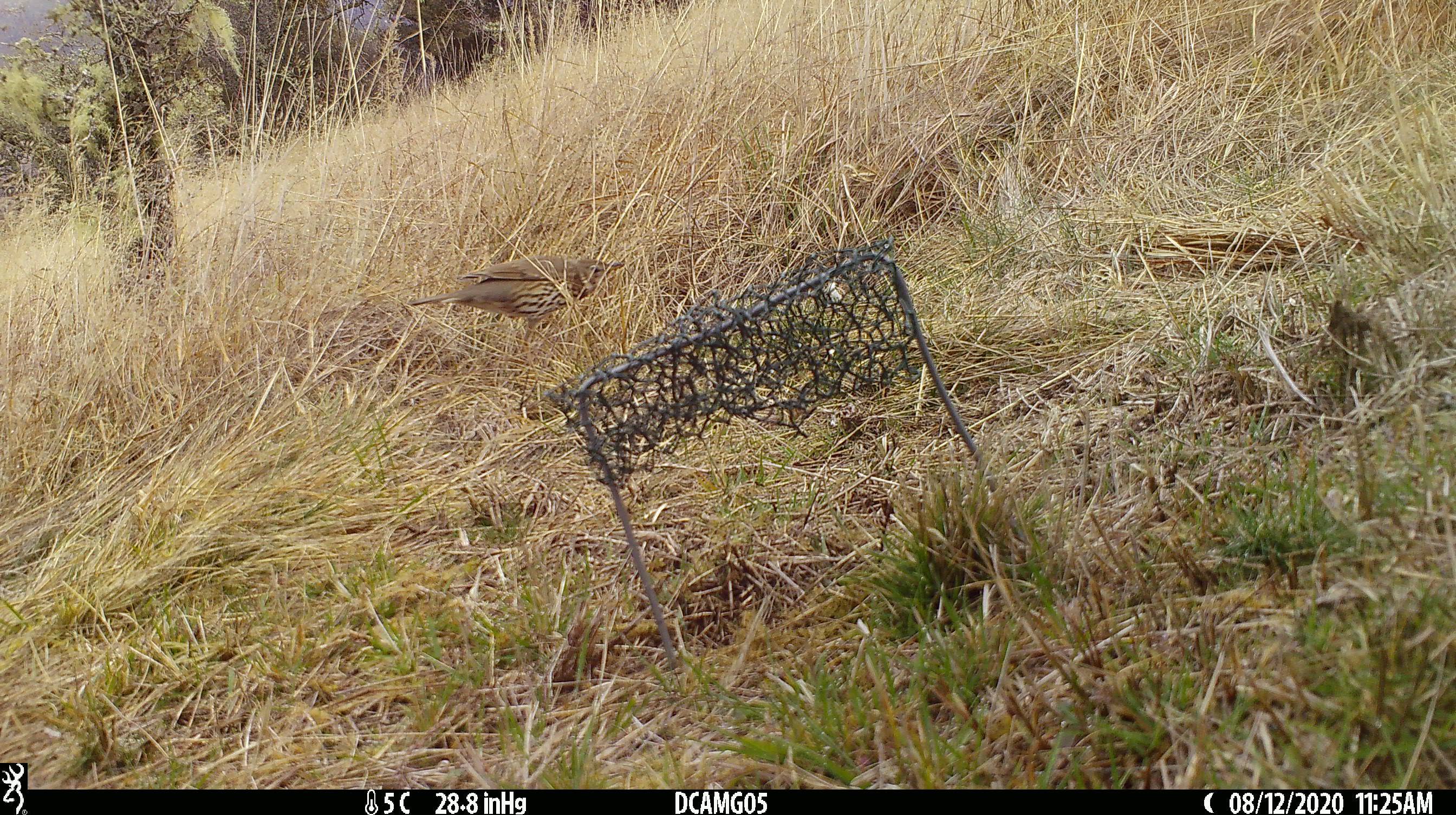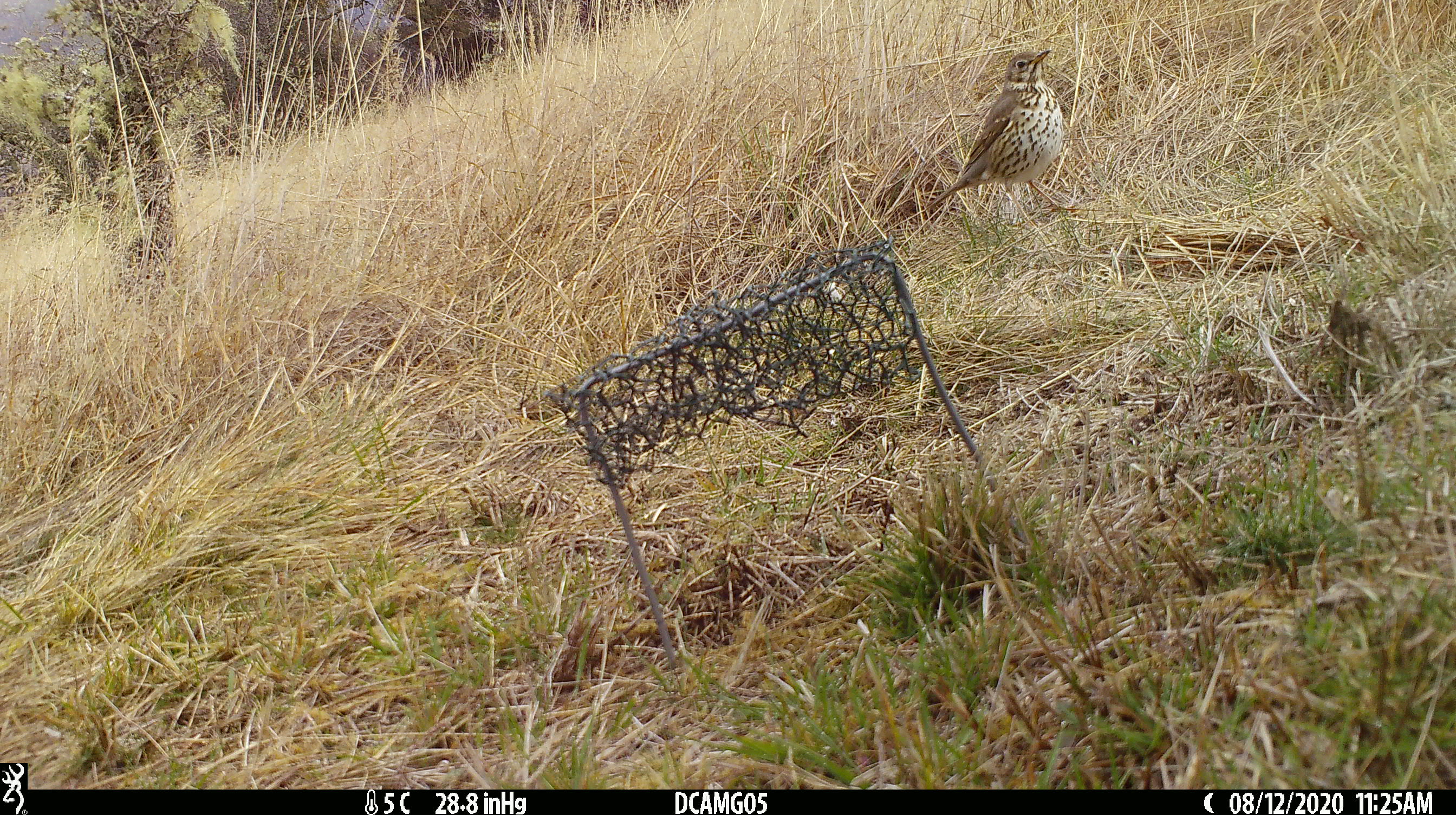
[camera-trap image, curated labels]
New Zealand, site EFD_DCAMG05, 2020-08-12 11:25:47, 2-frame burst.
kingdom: Animalia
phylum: Chordata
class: Aves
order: Passeriformes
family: Turdidae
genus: Turdus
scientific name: Turdus philomelos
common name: song thrush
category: thrush